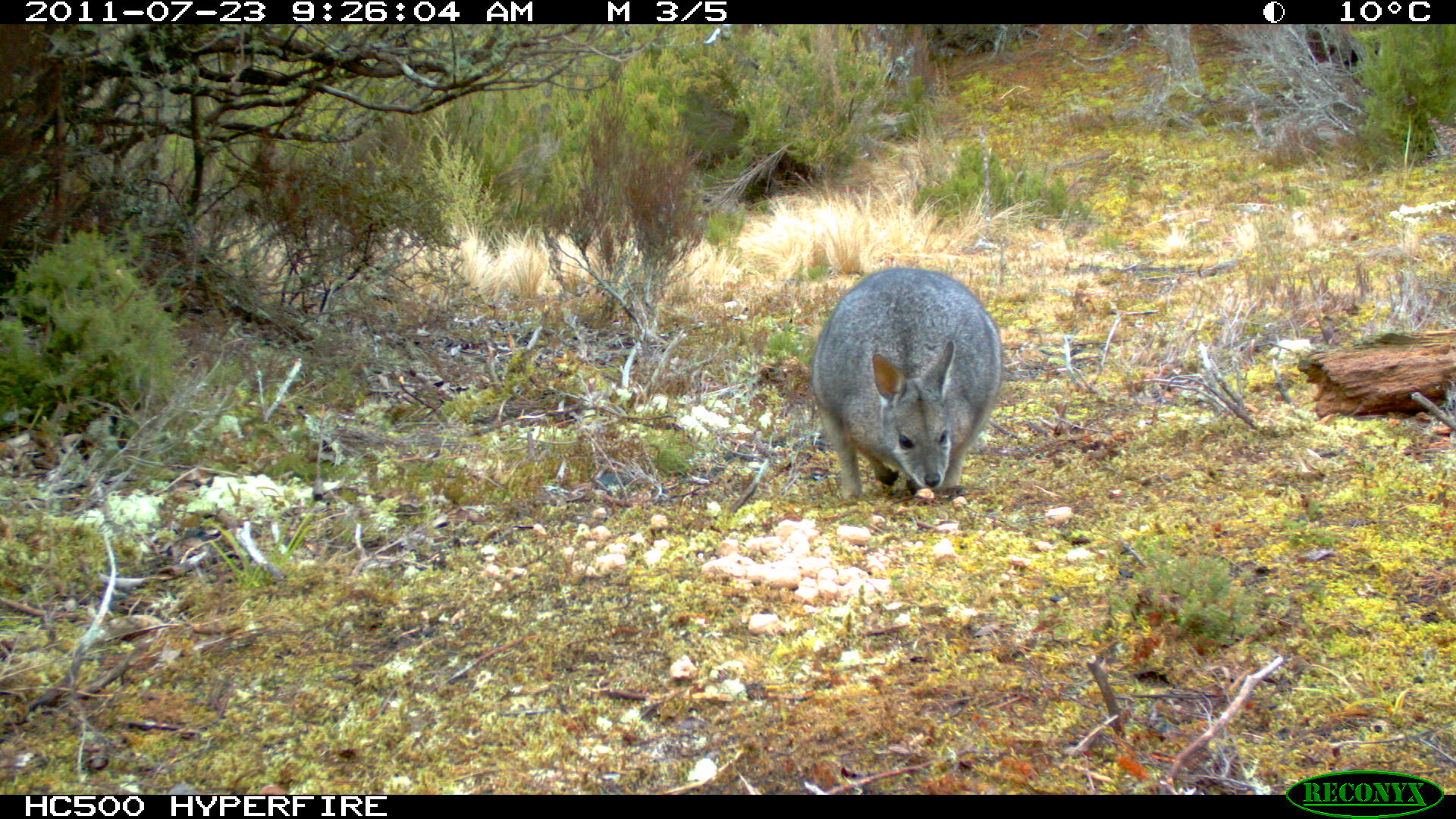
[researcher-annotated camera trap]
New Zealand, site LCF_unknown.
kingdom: Animalia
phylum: Chordata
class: Mammalia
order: Diprotodontia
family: Macropodidae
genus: Notamacropus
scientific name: Notamacropus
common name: wallaby